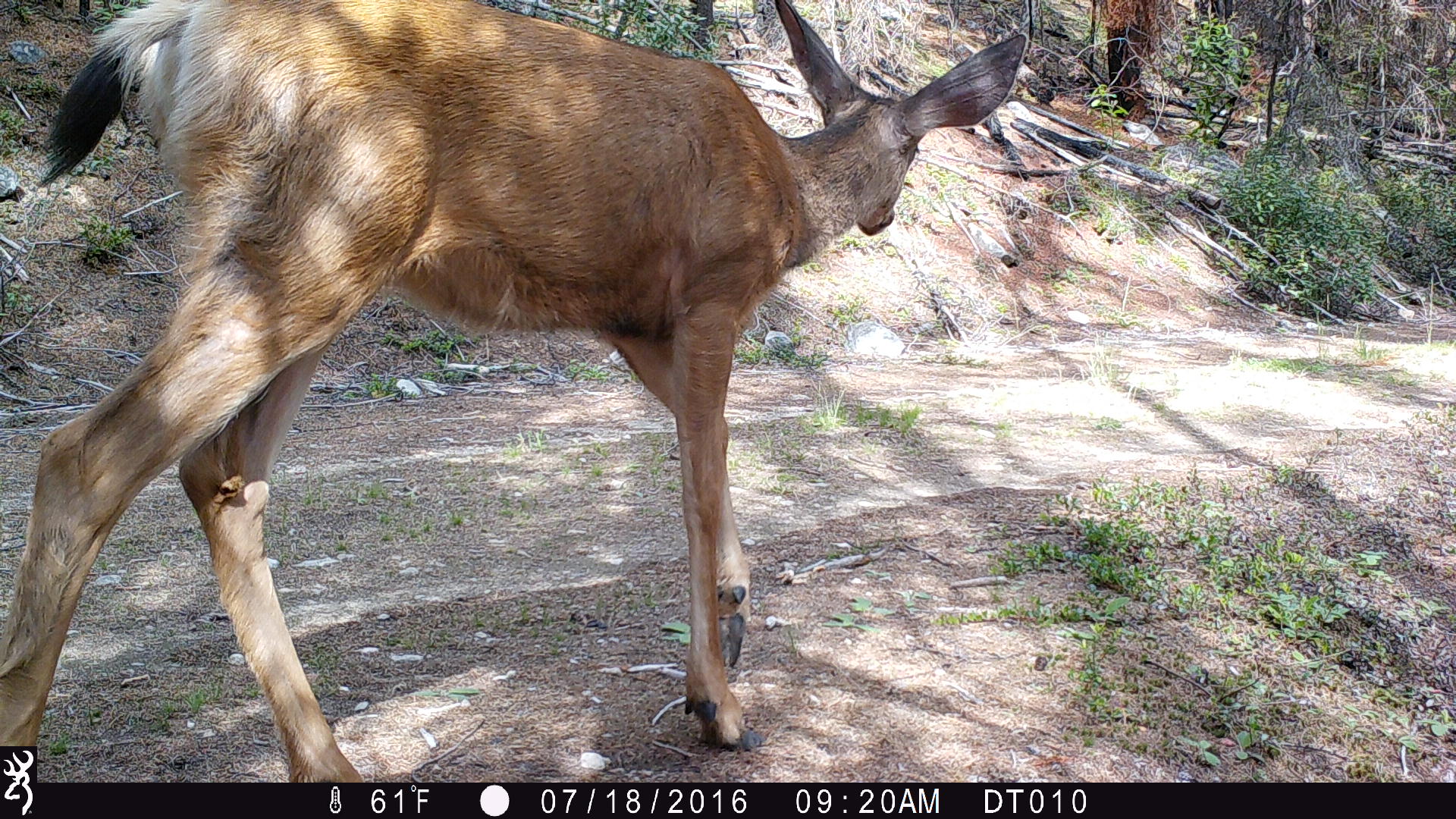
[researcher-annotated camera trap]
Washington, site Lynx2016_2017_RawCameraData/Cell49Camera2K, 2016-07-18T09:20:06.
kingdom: Animalia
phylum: Chordata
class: Mammalia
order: Artiodactyla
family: Cervidae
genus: Odocoileus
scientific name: Odocoileus hemionus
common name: mule deer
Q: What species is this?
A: Odocoileus hemionus (mule deer).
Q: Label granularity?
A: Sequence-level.